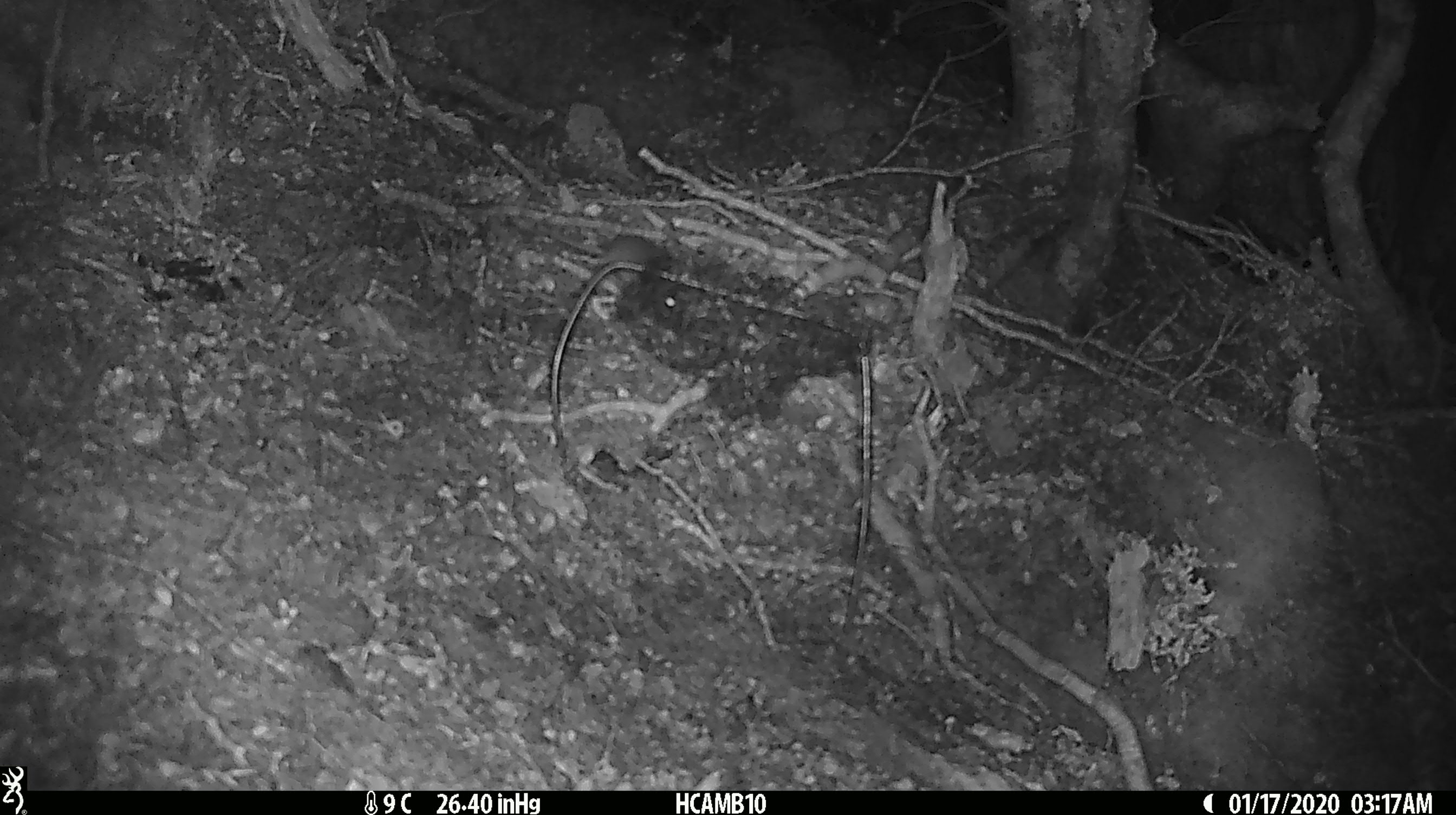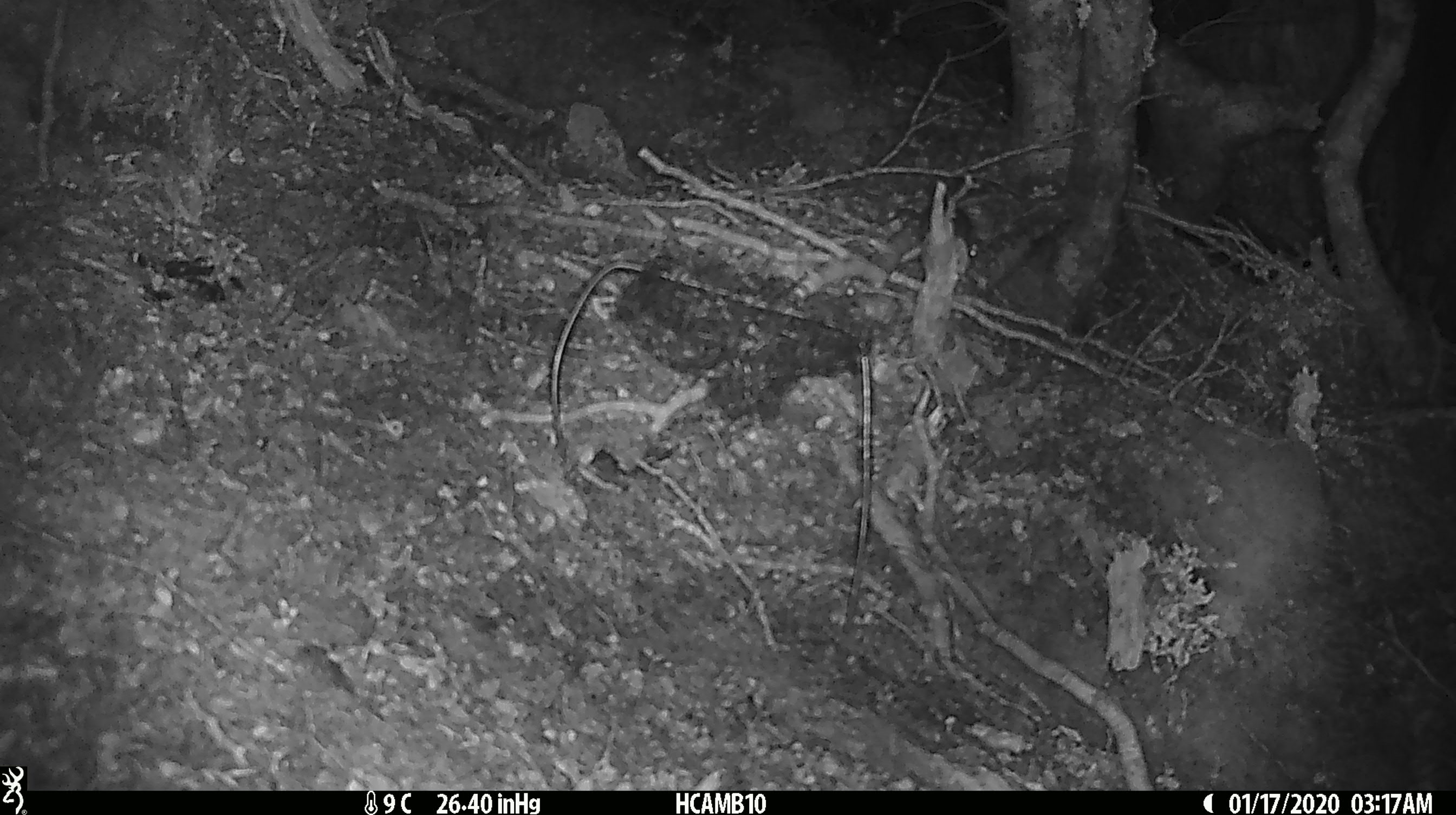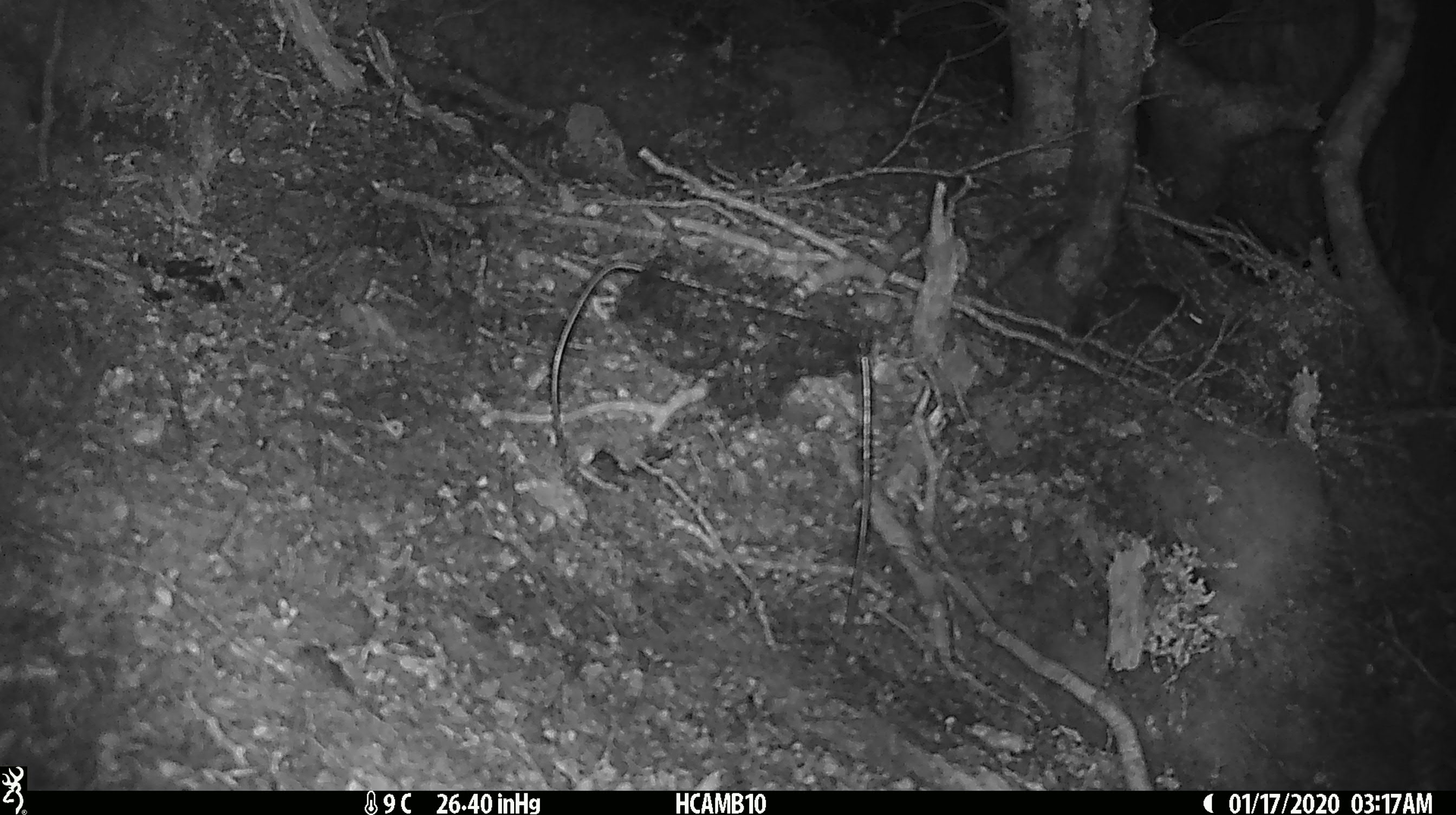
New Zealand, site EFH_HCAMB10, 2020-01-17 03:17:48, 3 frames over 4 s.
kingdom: Animalia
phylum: Chordata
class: Mammalia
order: Rodentia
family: Muridae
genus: Mus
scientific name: Mus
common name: mouse